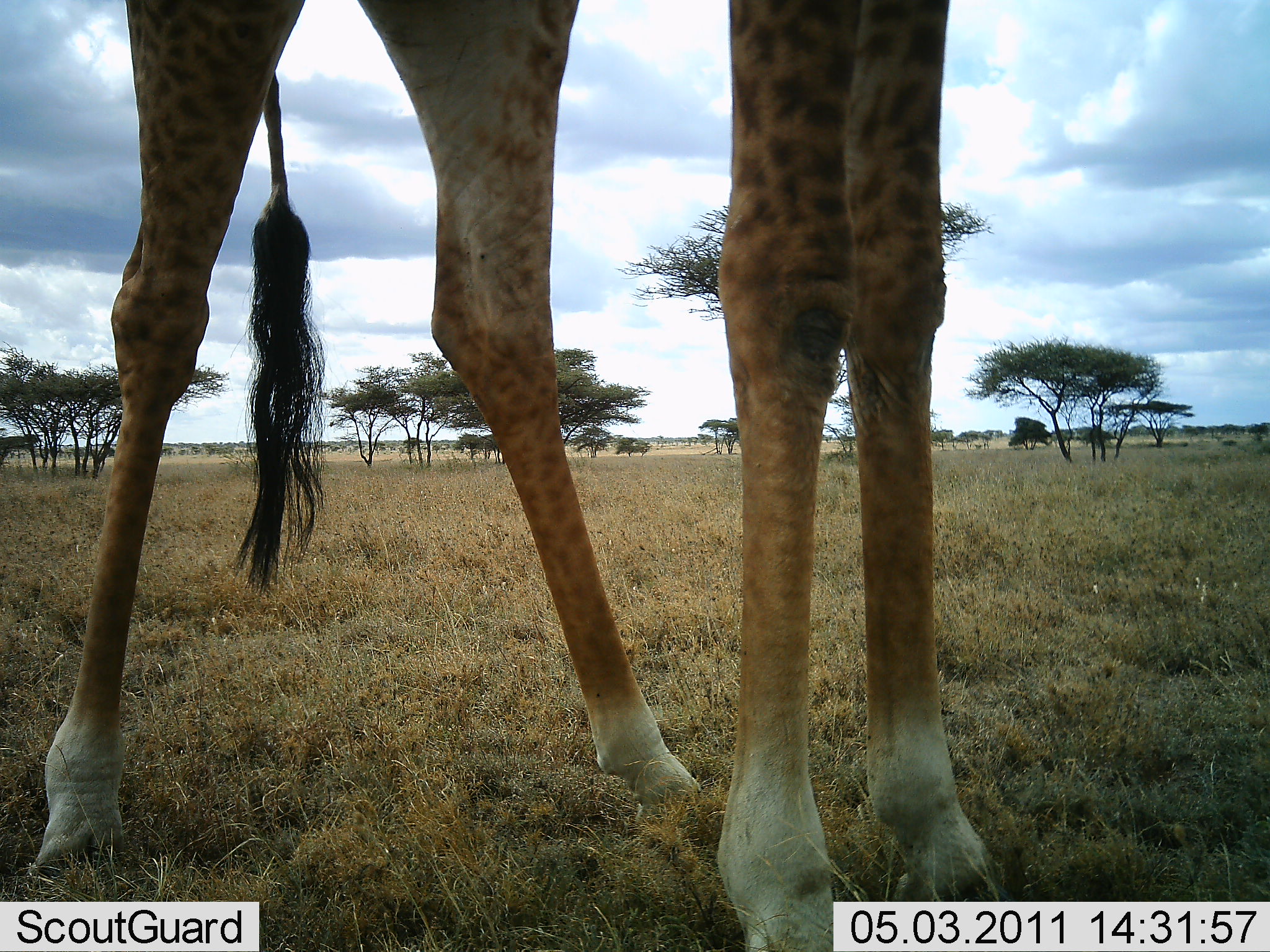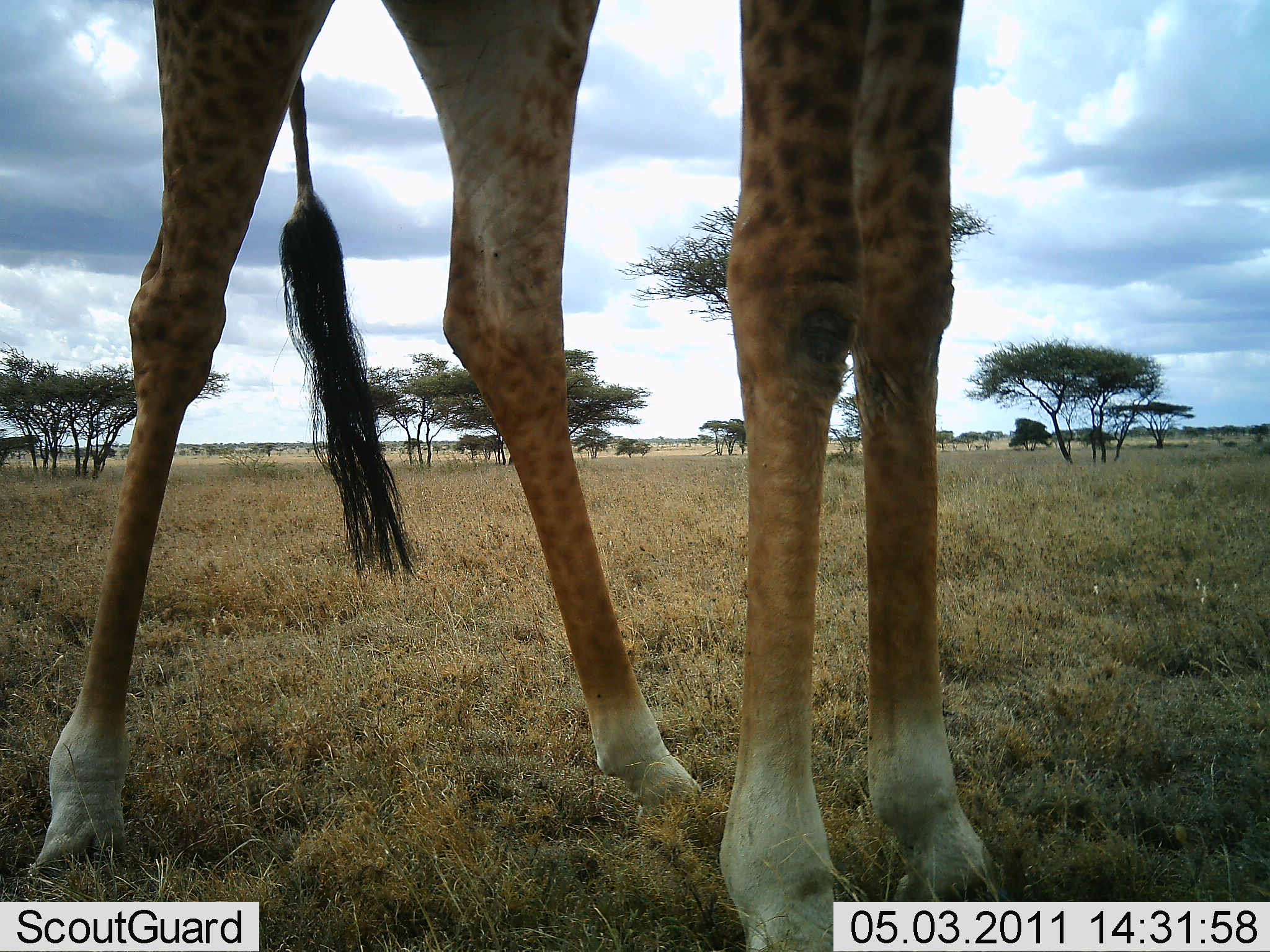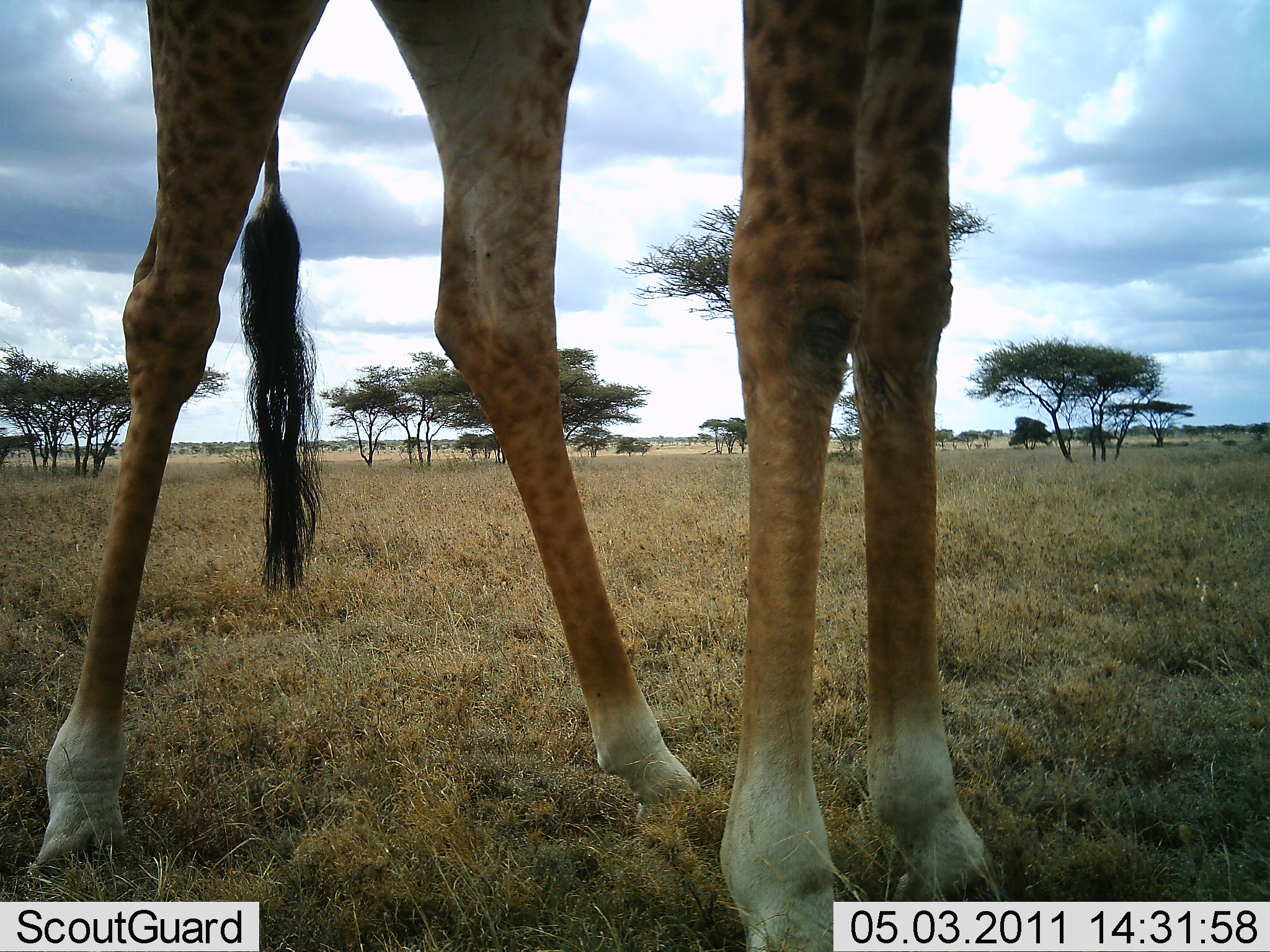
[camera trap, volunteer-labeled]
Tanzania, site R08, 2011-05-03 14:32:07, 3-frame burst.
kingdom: Animalia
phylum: Chordata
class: Mammalia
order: Artiodactyla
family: Giraffidae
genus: Giraffa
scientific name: Giraffa camelopardalis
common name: giraffe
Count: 1.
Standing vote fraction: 100%.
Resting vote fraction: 0%.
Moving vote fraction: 0%.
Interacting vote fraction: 0%.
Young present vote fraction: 0%.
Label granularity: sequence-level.